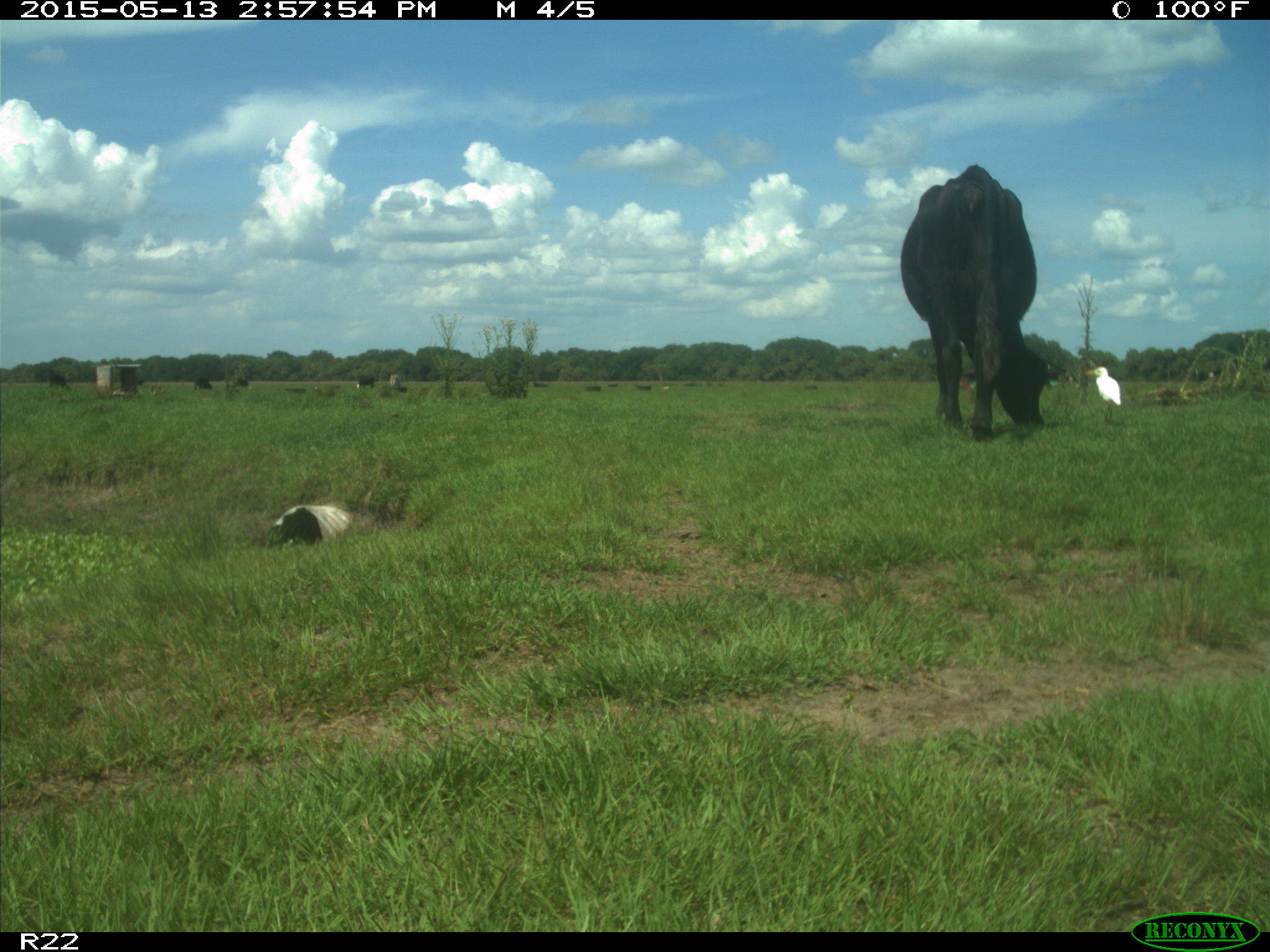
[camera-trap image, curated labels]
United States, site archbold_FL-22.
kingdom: Animalia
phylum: Chordata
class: Mammalia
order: Artiodactyla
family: Bovidae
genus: Bos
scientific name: Bos taurus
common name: domestic cow